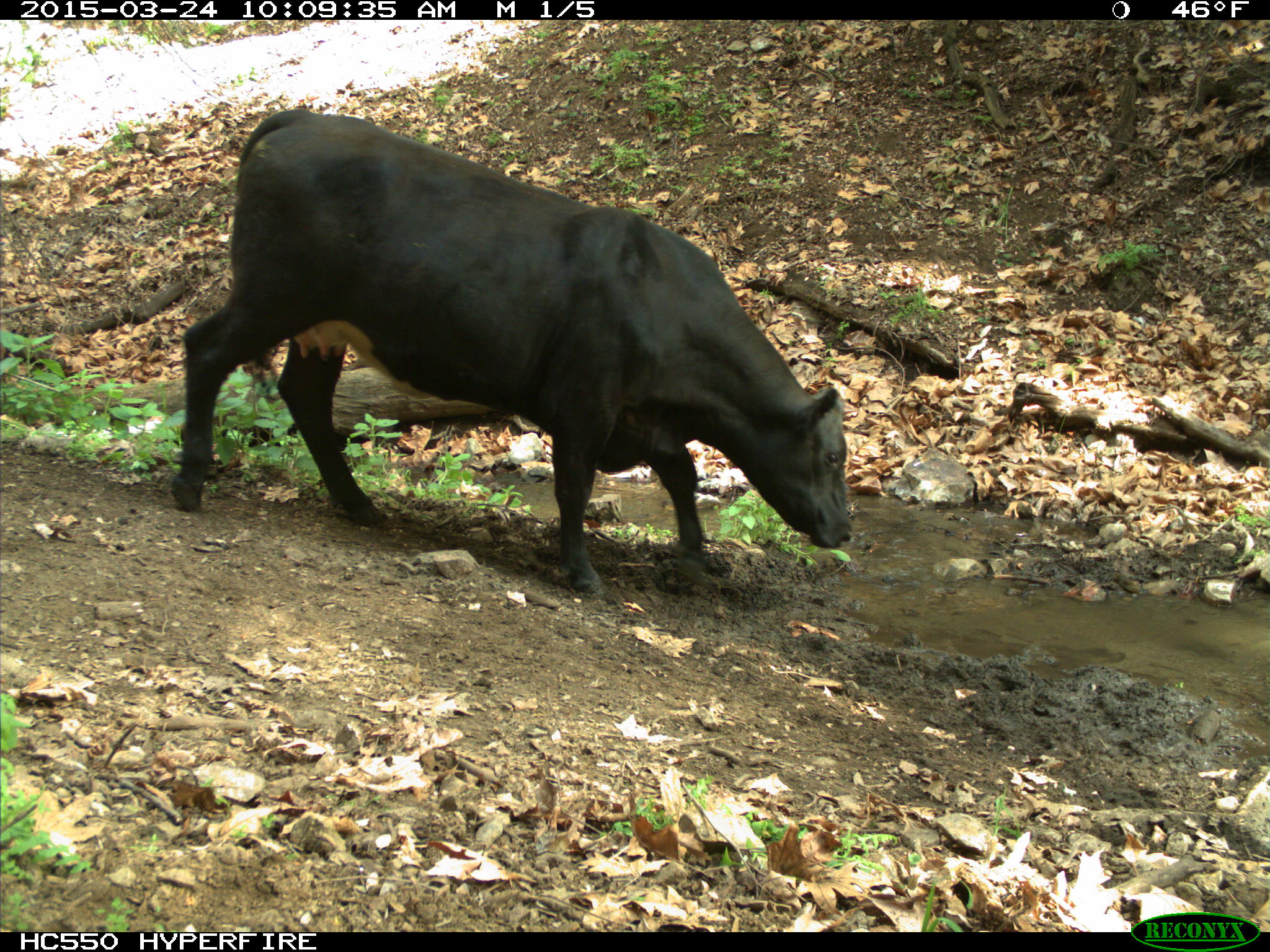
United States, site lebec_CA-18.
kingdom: Animalia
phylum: Chordata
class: Mammalia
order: Artiodactyla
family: Bovidae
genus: Bos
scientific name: Bos taurus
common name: domestic cow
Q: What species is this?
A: Bos taurus (domestic cow).